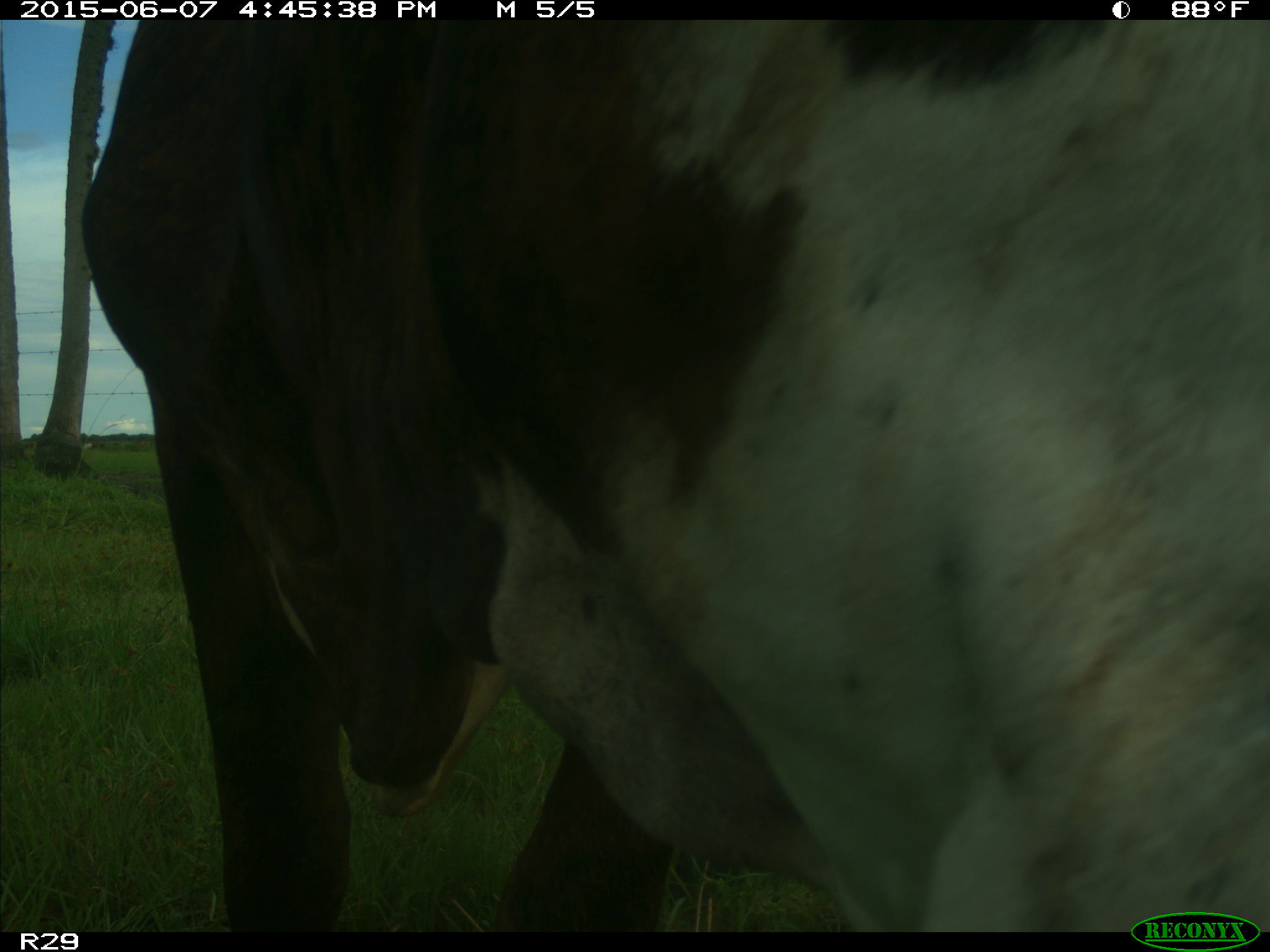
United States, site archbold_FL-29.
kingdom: Animalia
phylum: Chordata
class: Mammalia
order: Artiodactyla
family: Bovidae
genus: Bos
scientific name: Bos taurus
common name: domestic cow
Bos taurus (domestic cow).